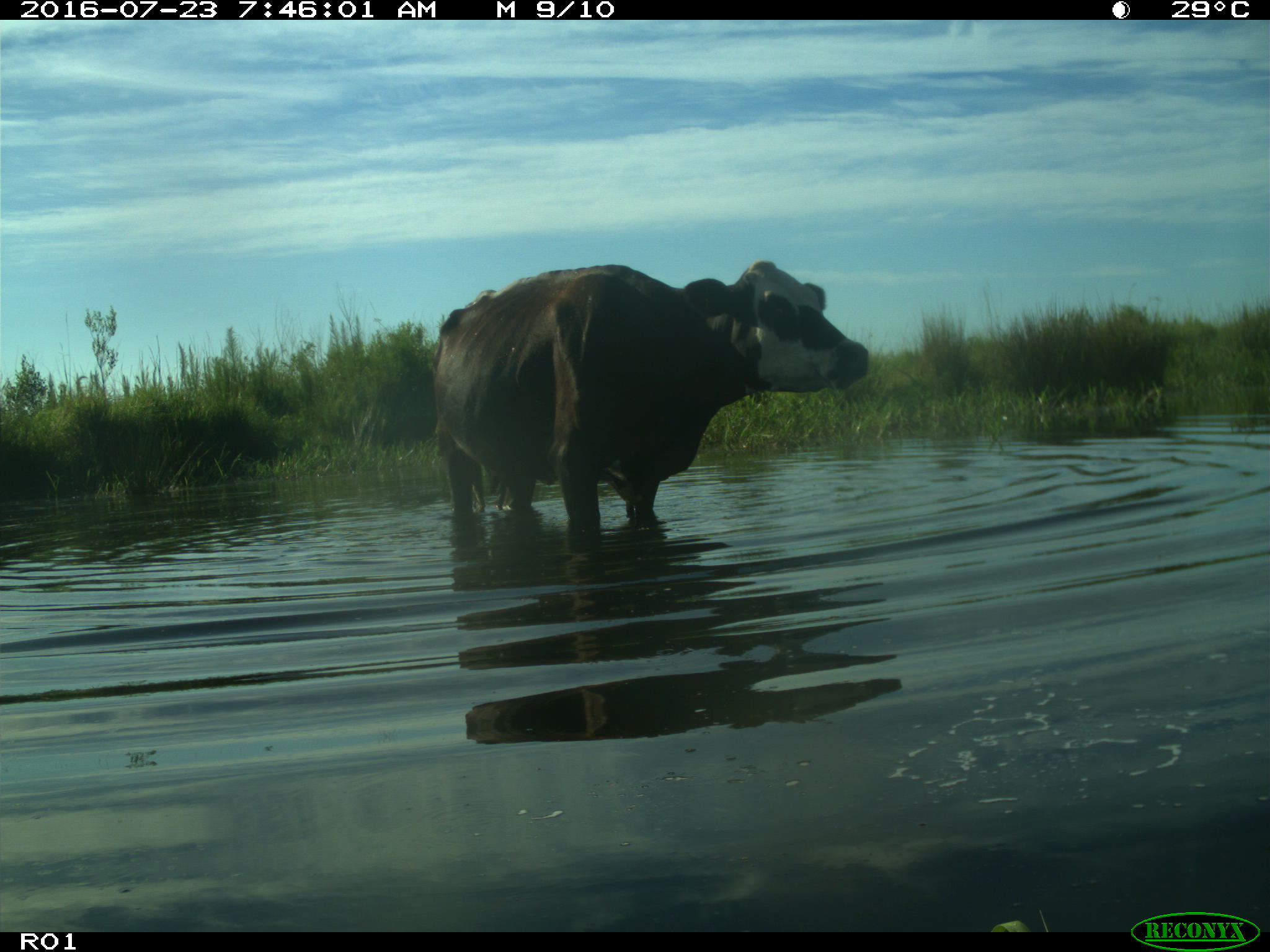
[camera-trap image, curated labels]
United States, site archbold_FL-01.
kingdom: Animalia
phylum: Chordata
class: Mammalia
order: Artiodactyla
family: Bovidae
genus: Bos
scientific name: Bos taurus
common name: domestic cow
Bos taurus (domestic cow).